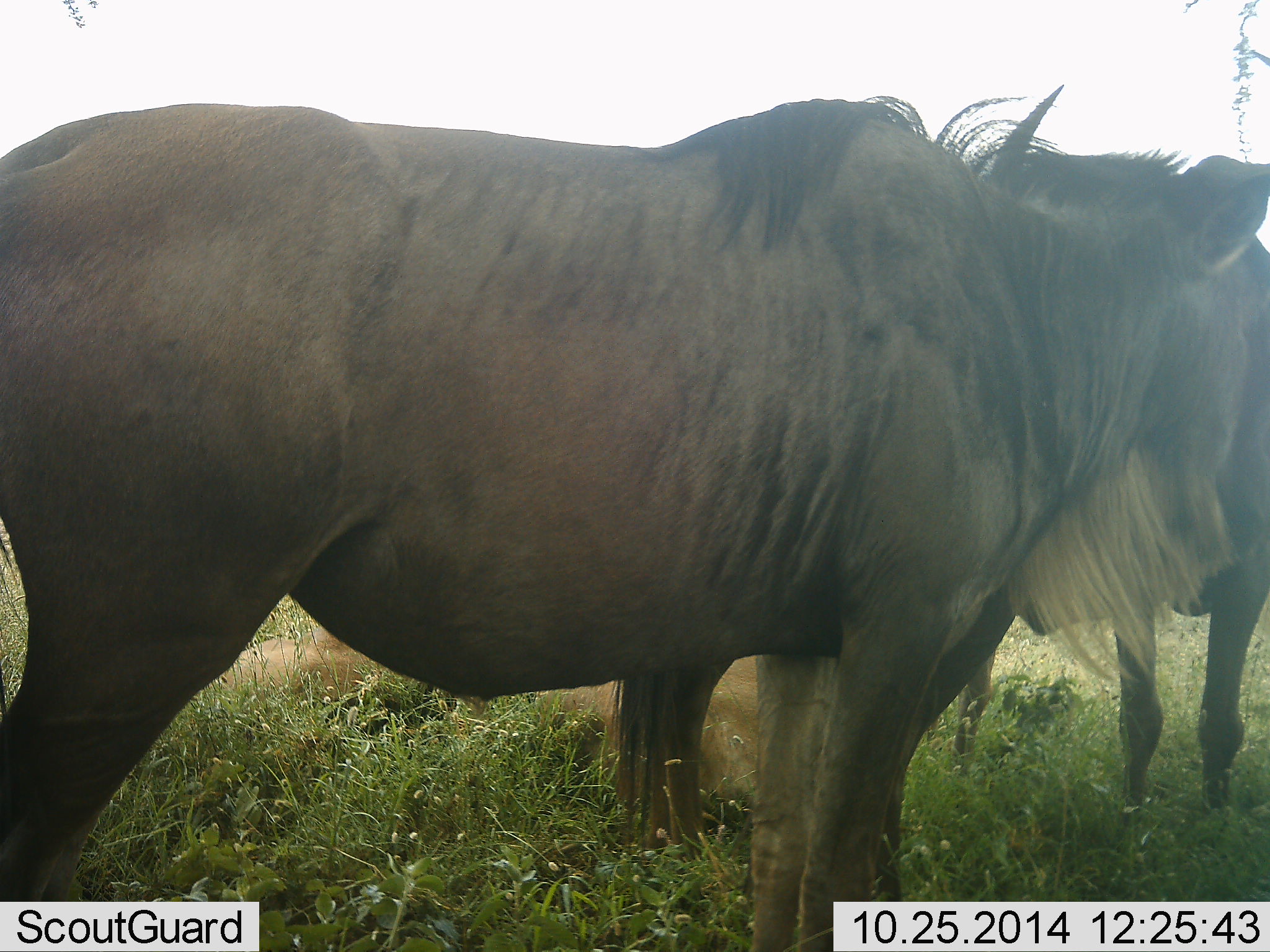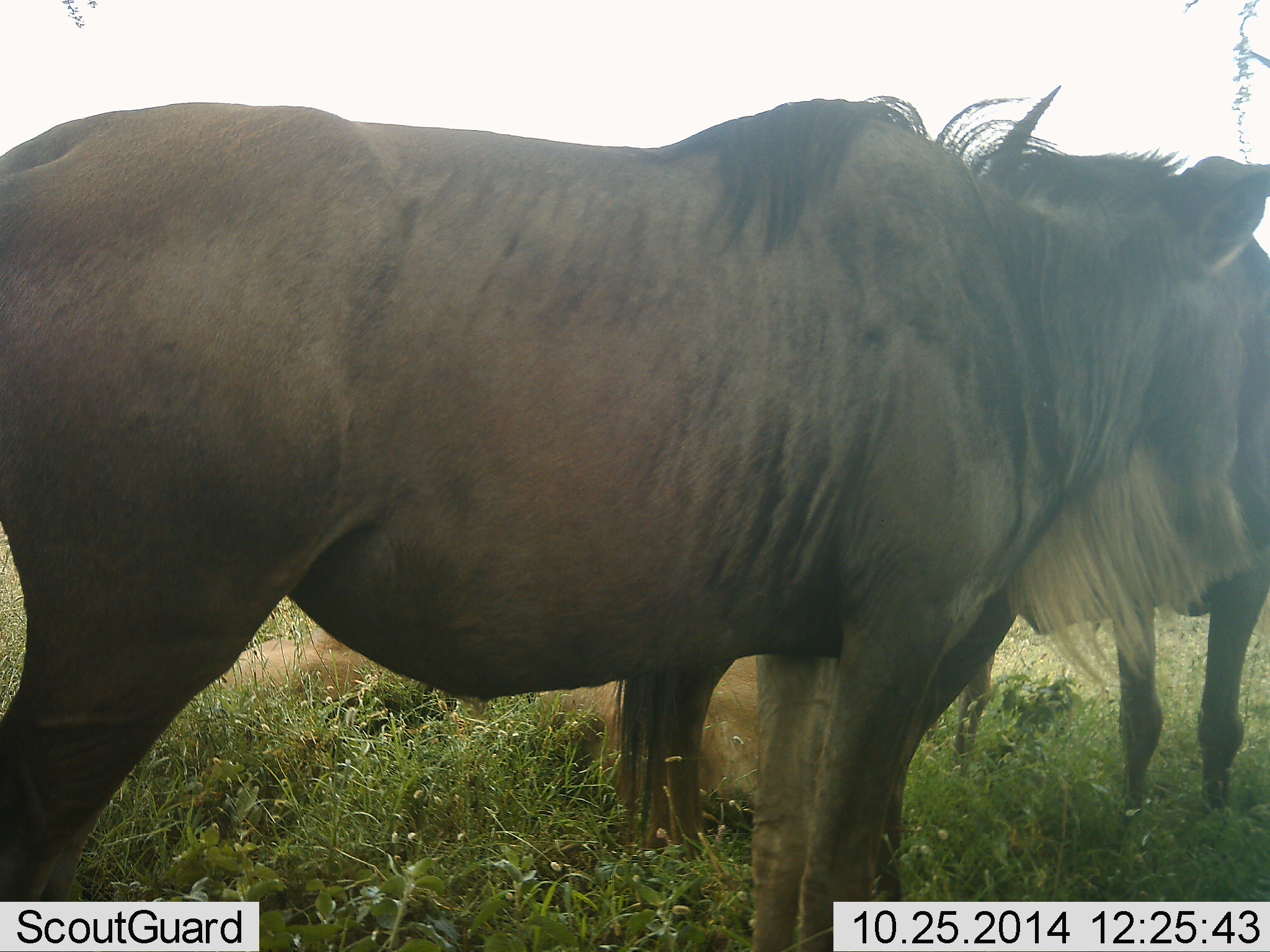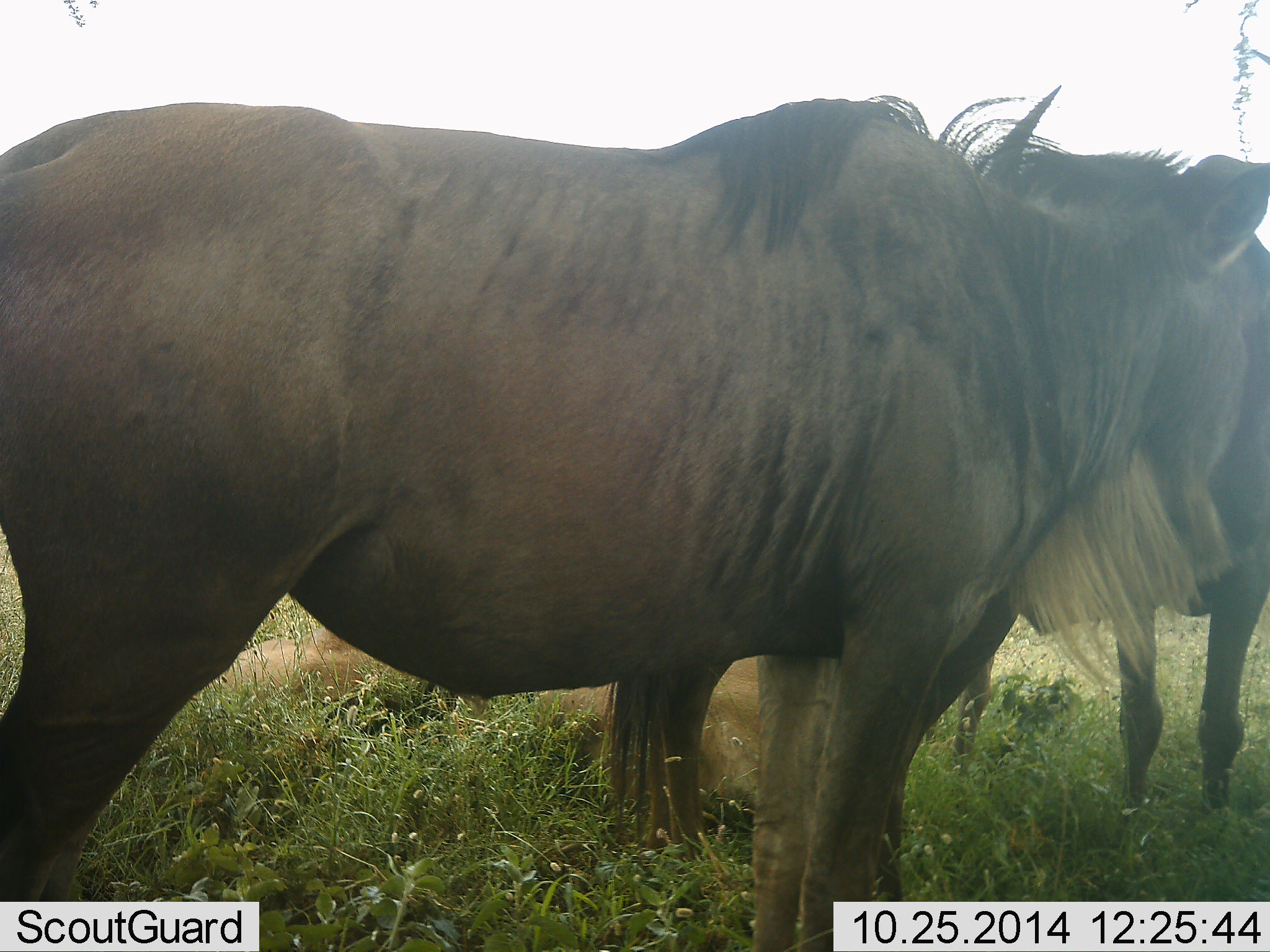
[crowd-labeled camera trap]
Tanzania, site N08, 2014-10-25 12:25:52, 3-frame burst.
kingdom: Animalia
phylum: Chordata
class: Mammalia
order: Artiodactyla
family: Bovidae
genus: Connochaetes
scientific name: Connochaetes taurinus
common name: blue wildebeest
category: wildebeest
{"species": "wildebeest (blue wildebeest) (Connochaetes taurinus)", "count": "2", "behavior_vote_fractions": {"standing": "82%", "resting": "27%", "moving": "9%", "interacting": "9%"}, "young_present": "0%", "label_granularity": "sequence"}